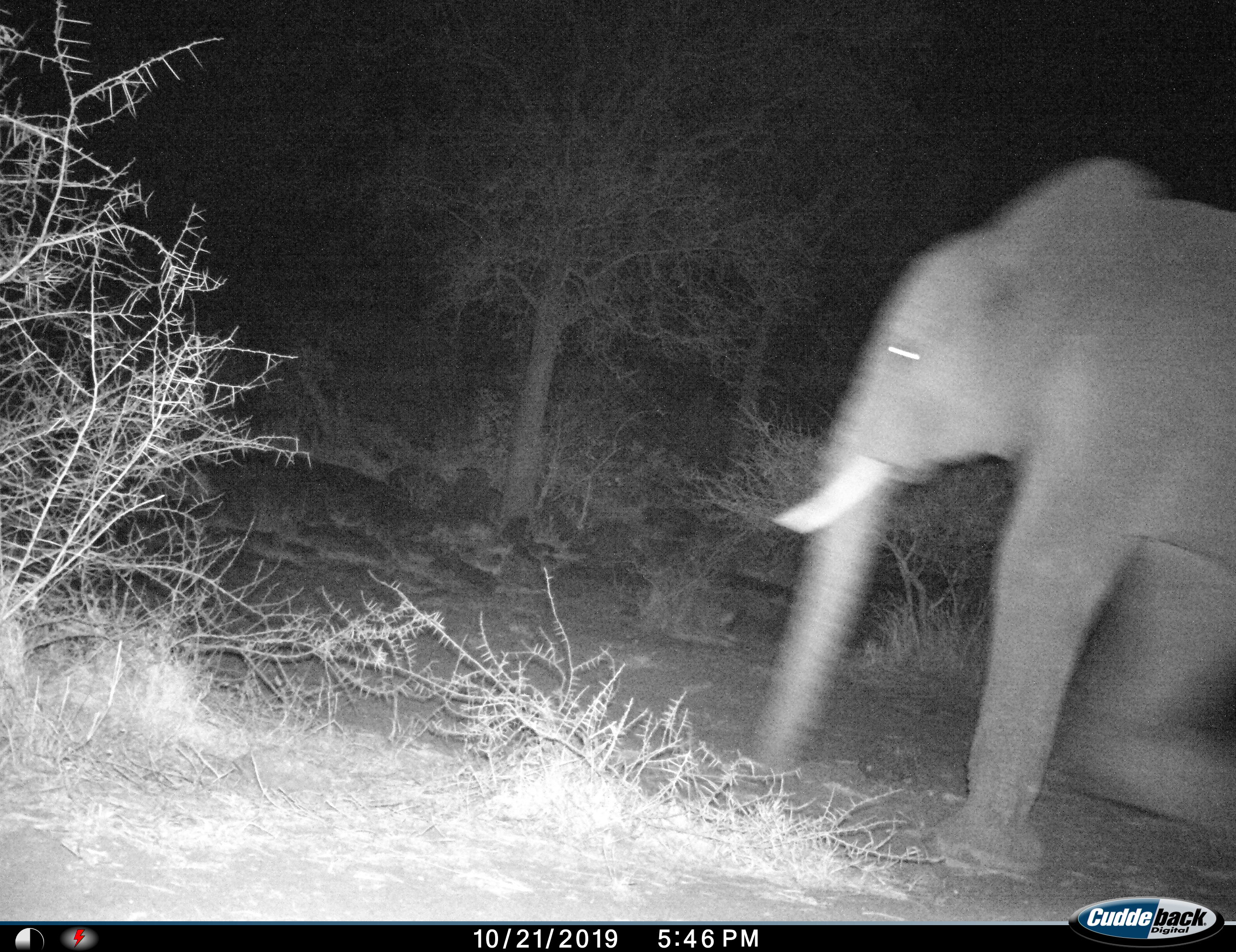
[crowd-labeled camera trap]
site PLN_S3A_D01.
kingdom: Animalia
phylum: Chordata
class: Mammalia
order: Proboscidea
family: Elephantidae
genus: Loxodonta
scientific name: Loxodonta africana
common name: african bush elephant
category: elephant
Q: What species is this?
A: Elephant (african bush elephant) (Loxodonta africana).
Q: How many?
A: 1.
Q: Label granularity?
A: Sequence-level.